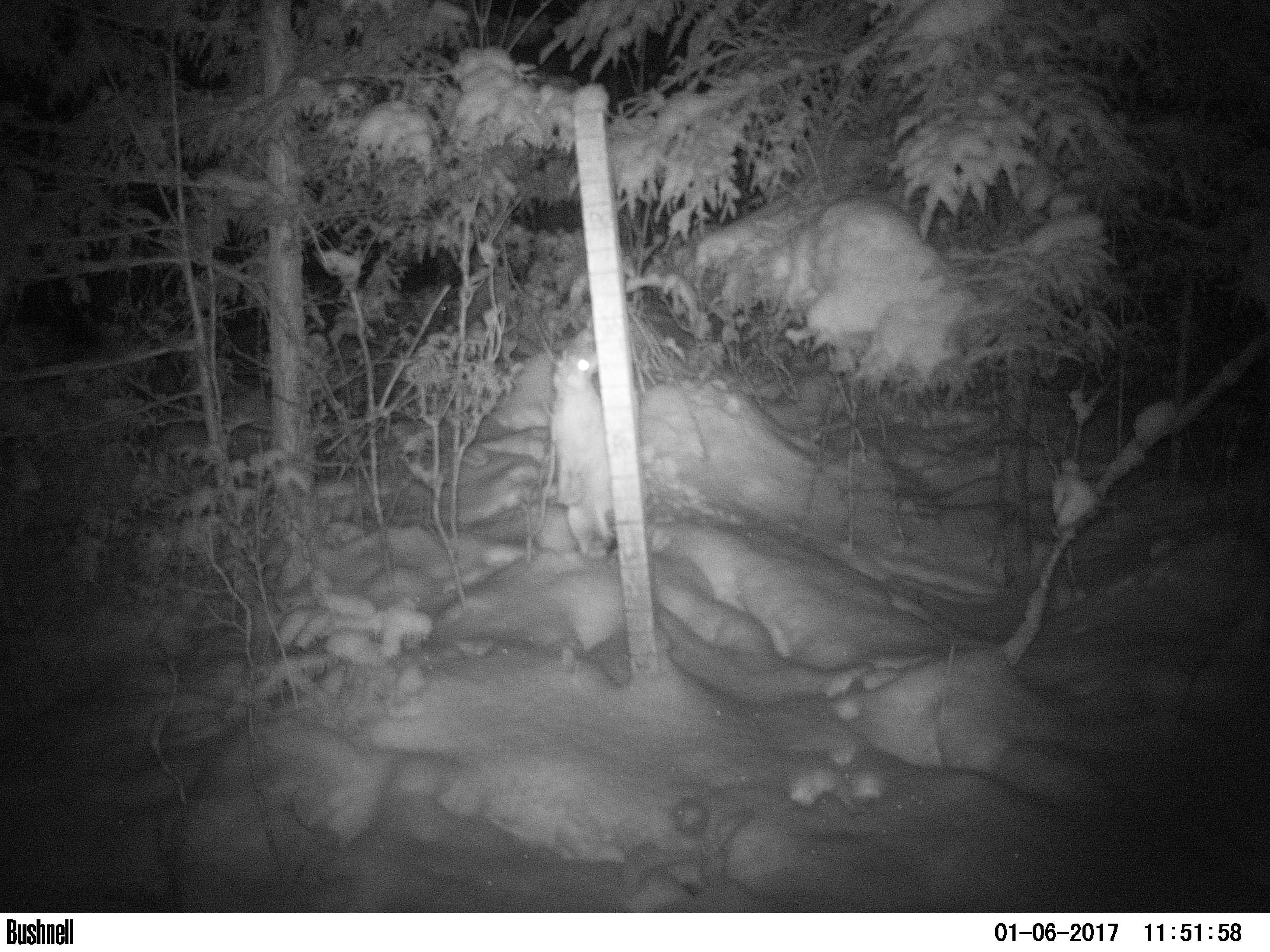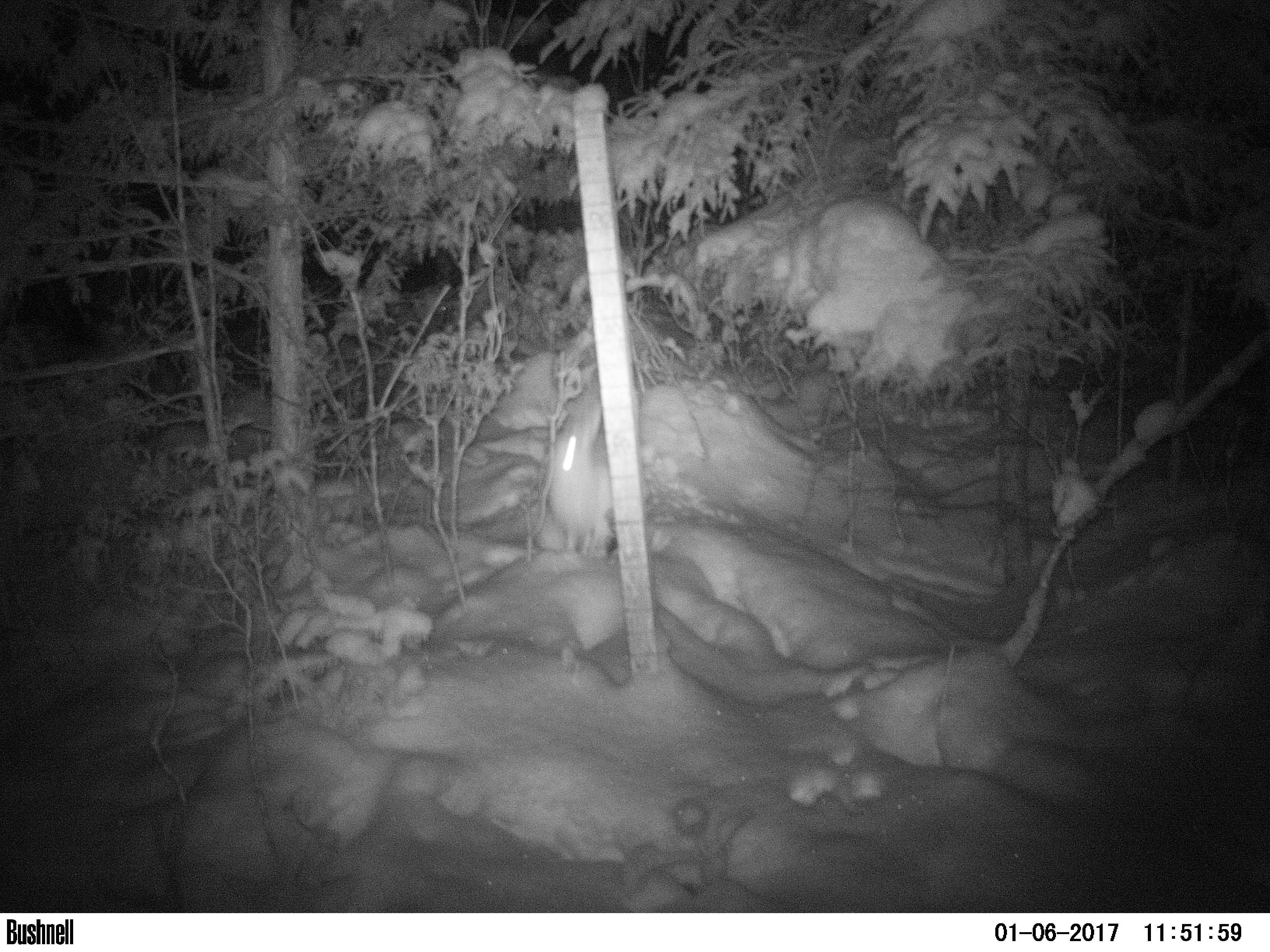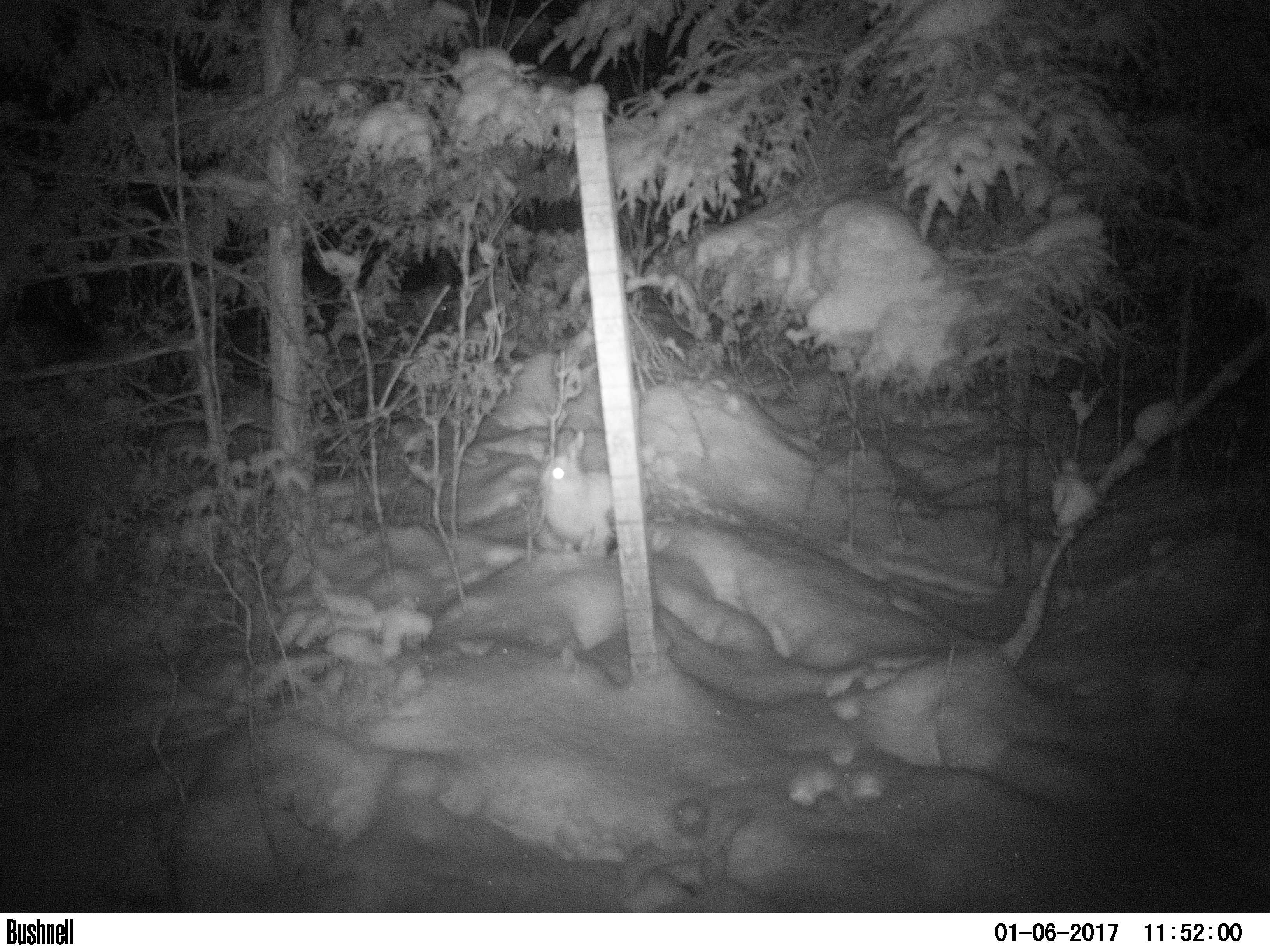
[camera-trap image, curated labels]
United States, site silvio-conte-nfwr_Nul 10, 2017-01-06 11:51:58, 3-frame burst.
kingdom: Animalia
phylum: Chordata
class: Mammalia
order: Lagomorpha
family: Leporidae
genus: Lepus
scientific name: Lepus americanus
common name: snowshoe hare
Snowshoe hare (Lepus americanus).